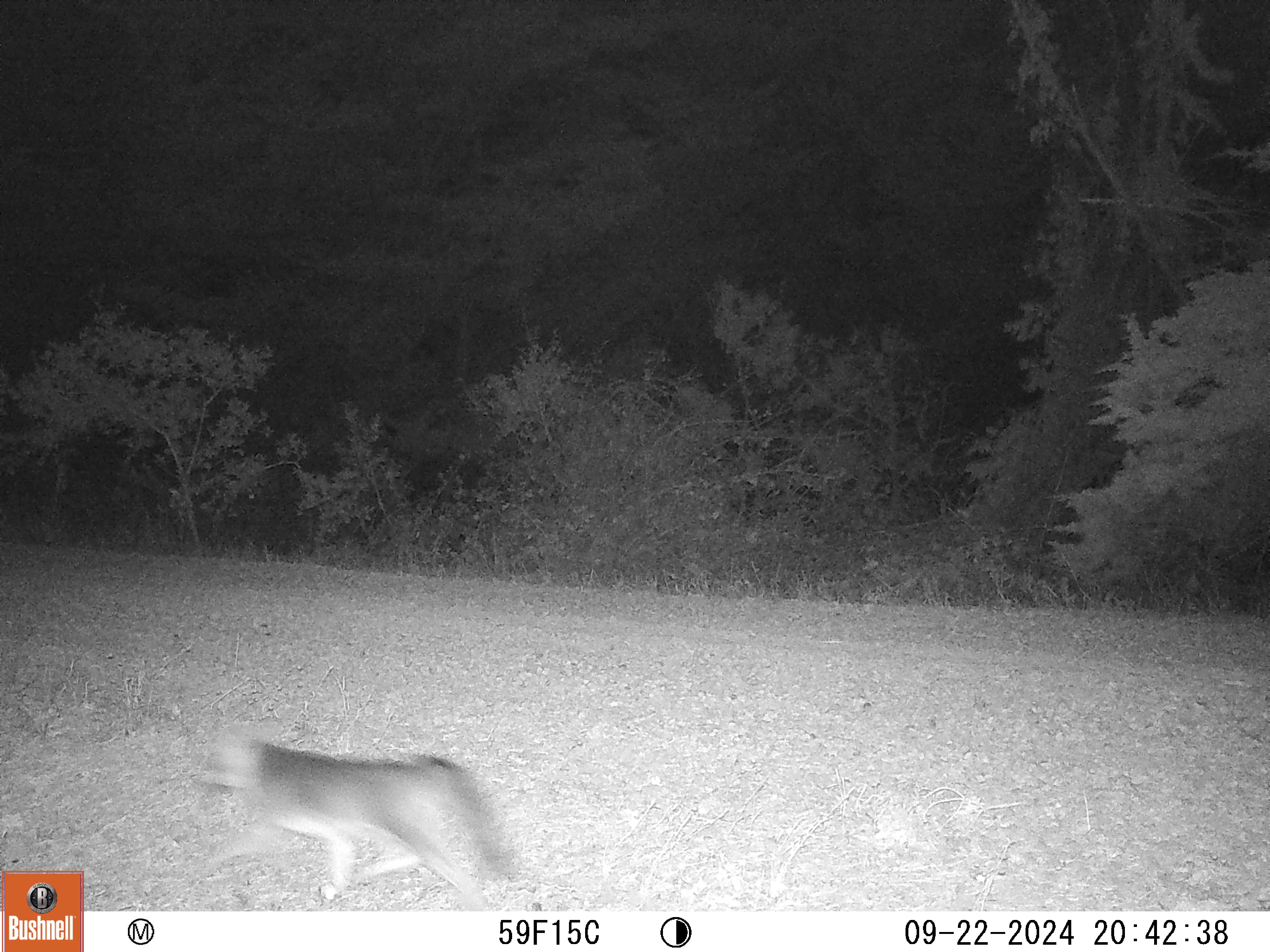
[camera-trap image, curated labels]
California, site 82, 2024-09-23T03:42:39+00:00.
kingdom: Animalia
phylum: Chordata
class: Mammalia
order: Carnivora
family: Canidae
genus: Urocyon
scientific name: Urocyon cinereoargenteus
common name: gray fox